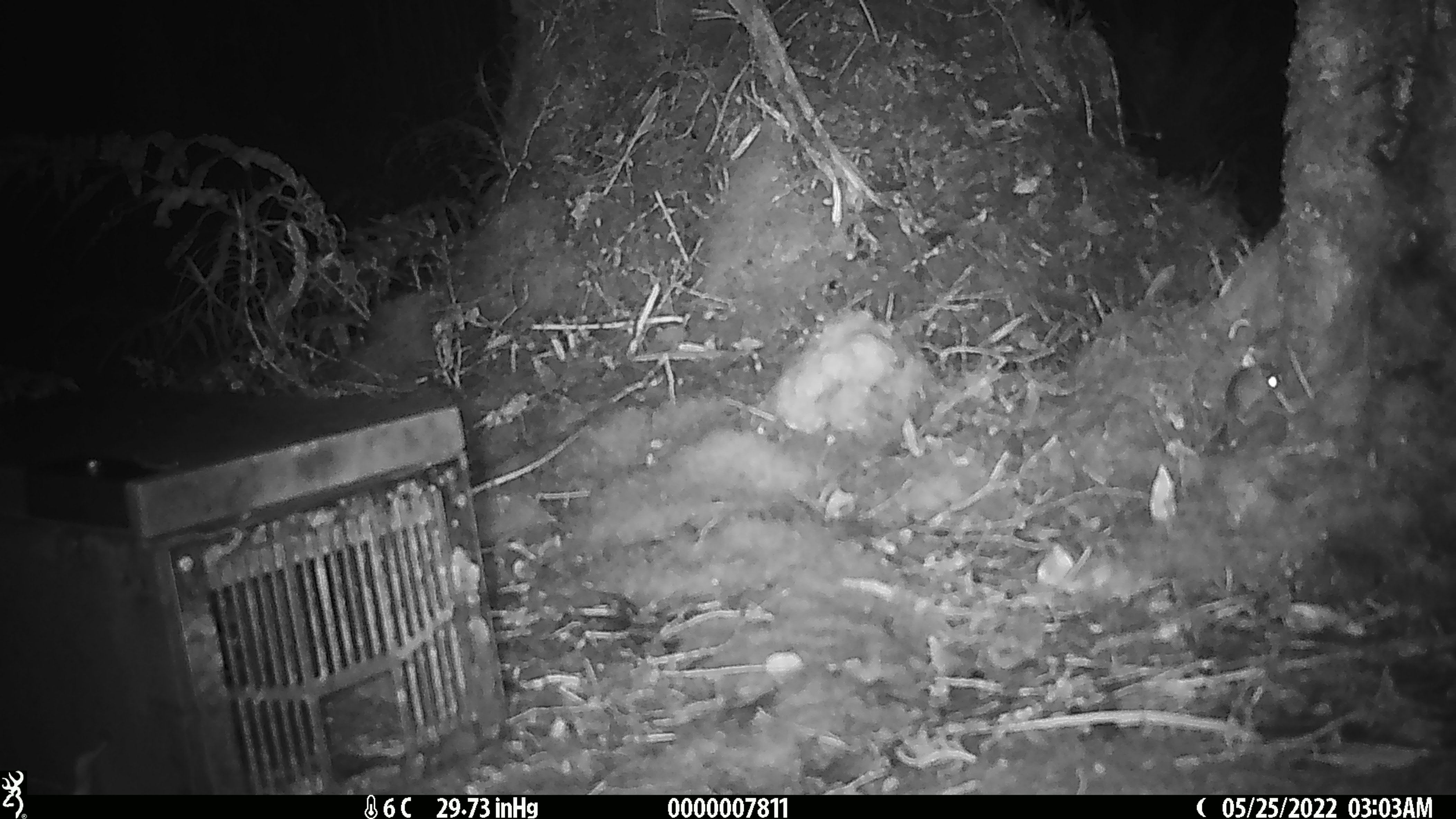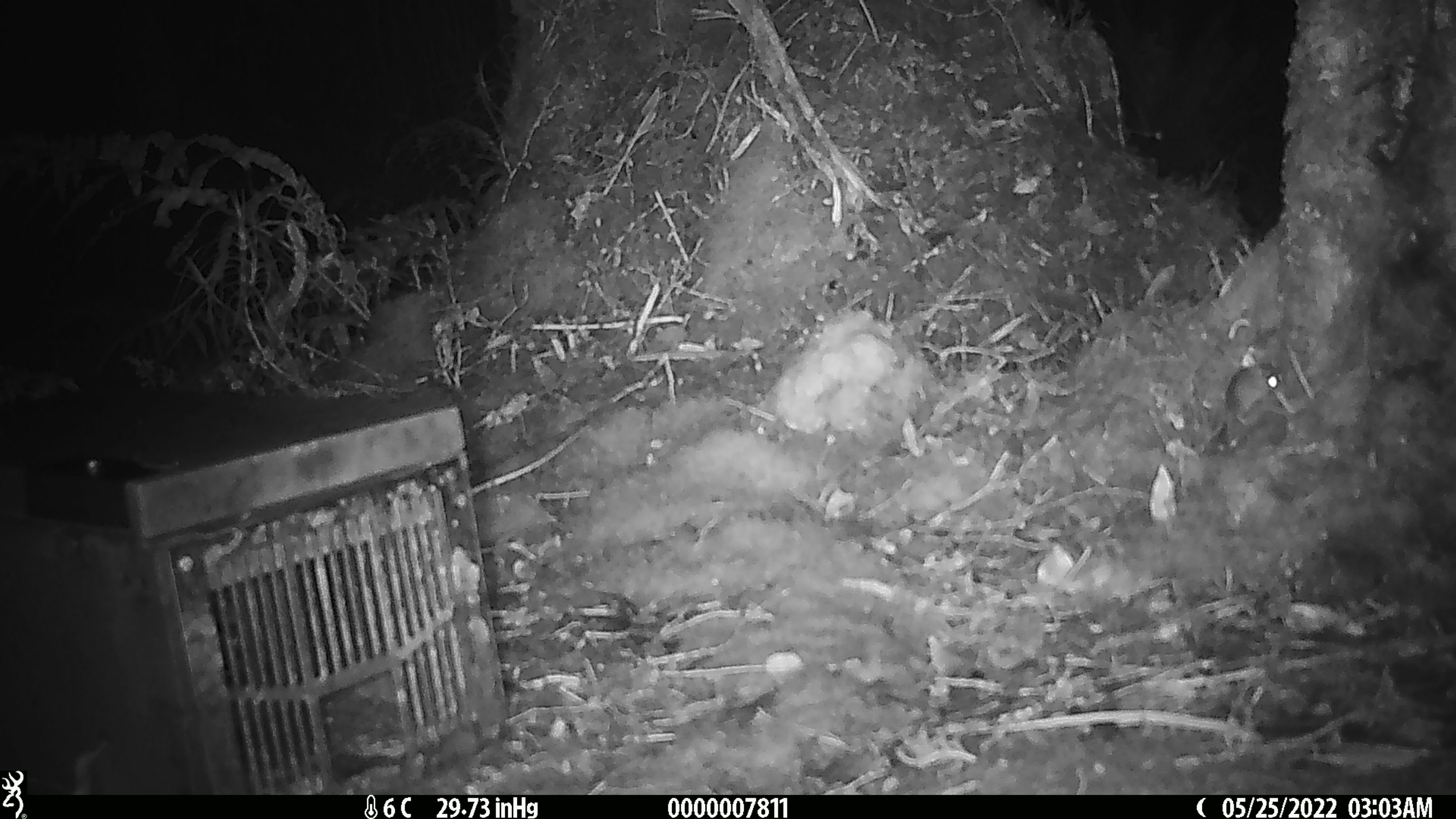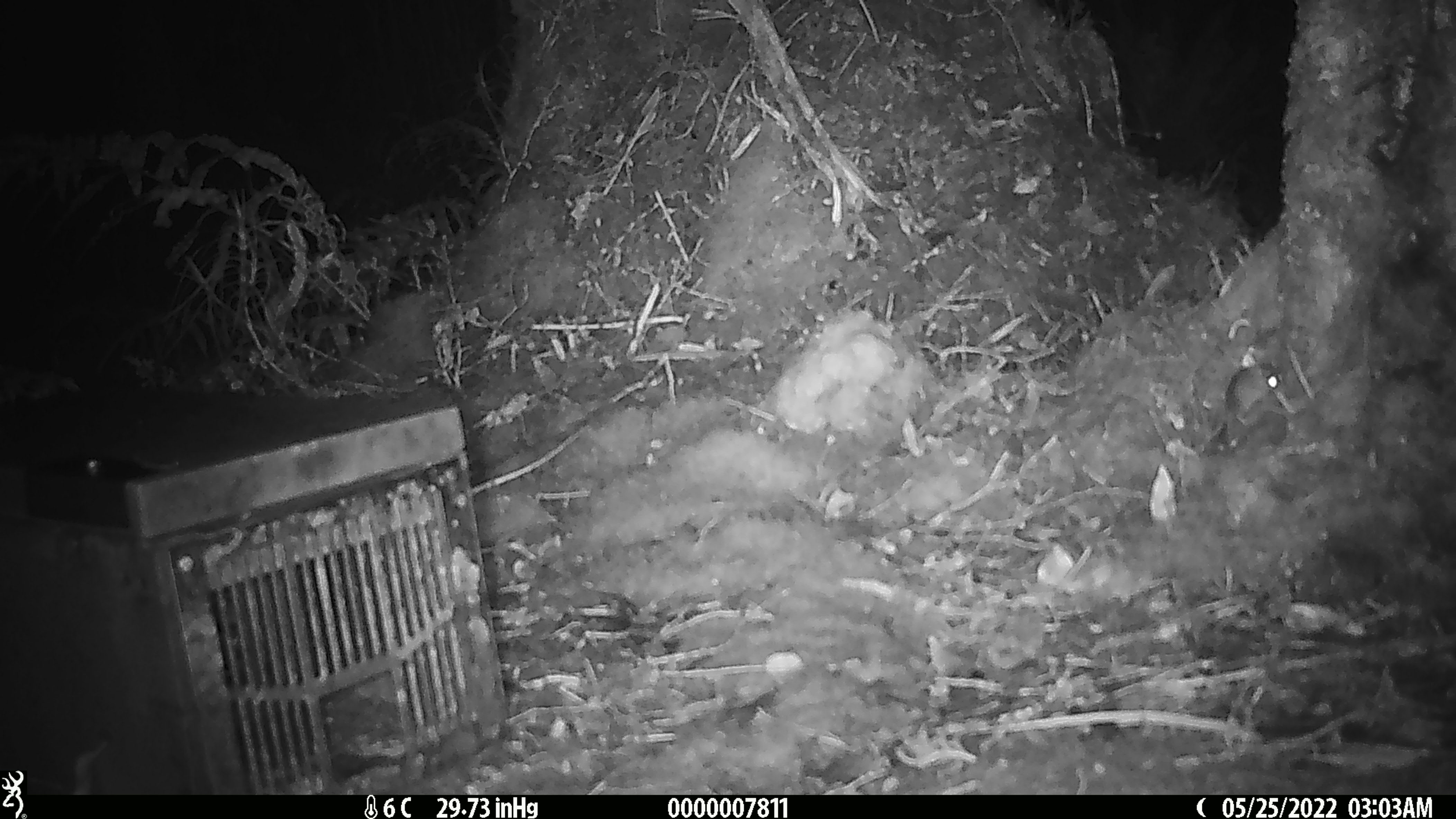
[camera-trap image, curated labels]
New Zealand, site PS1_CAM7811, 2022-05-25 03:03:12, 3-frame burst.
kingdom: Animalia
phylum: Chordata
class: Mammalia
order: Rodentia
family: Muridae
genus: Mus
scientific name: Mus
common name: mouse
Mouse (Mus).